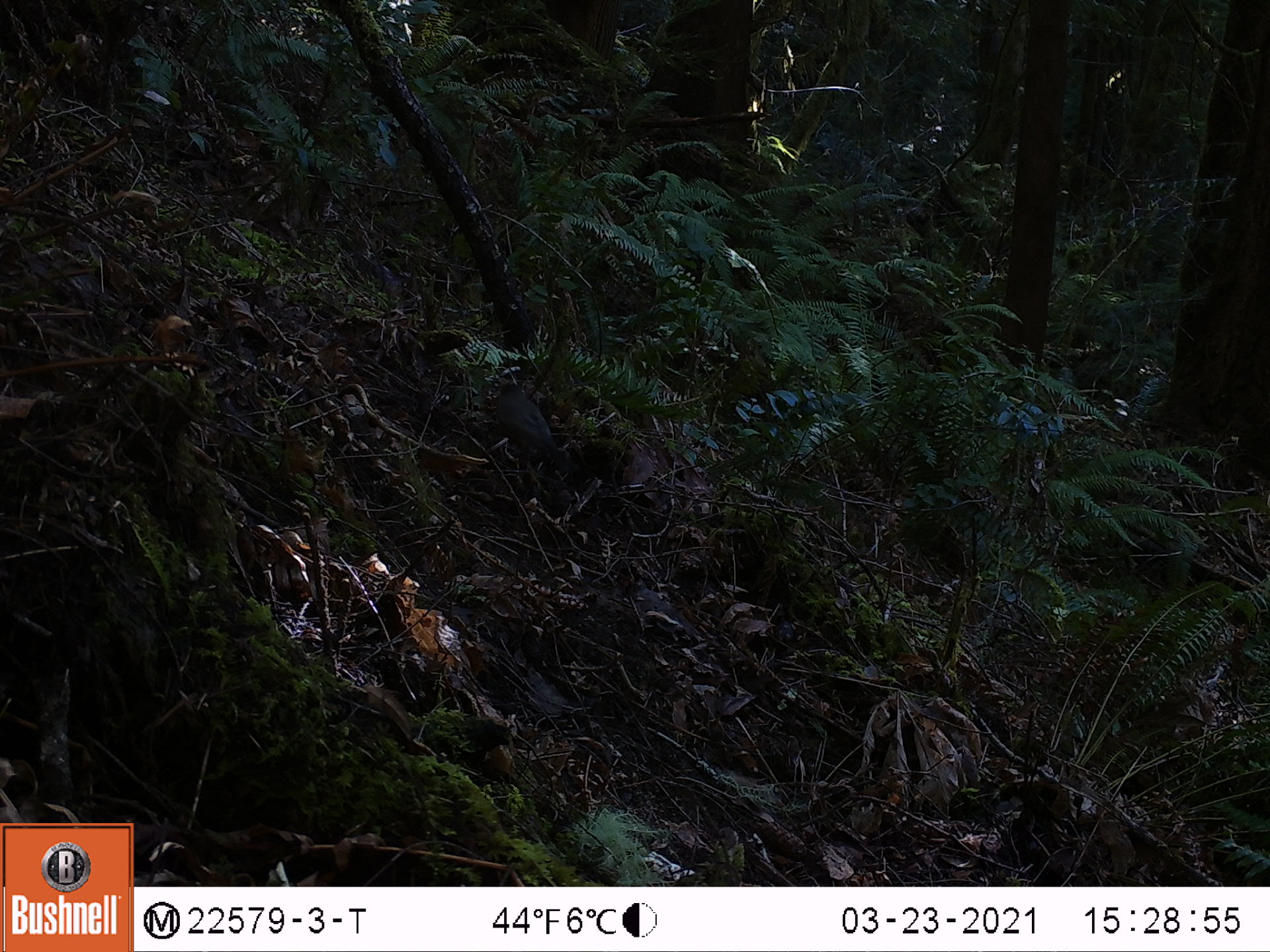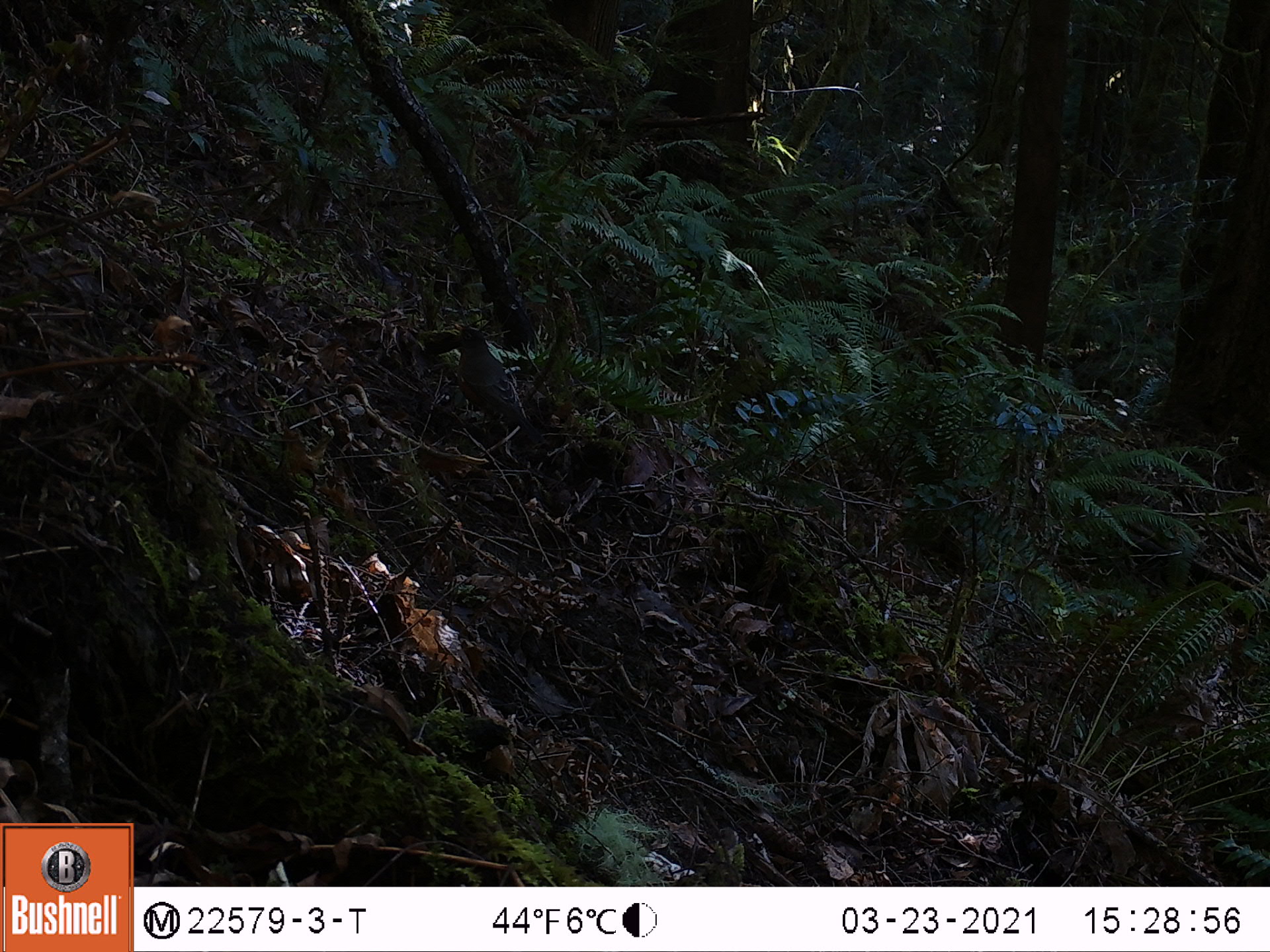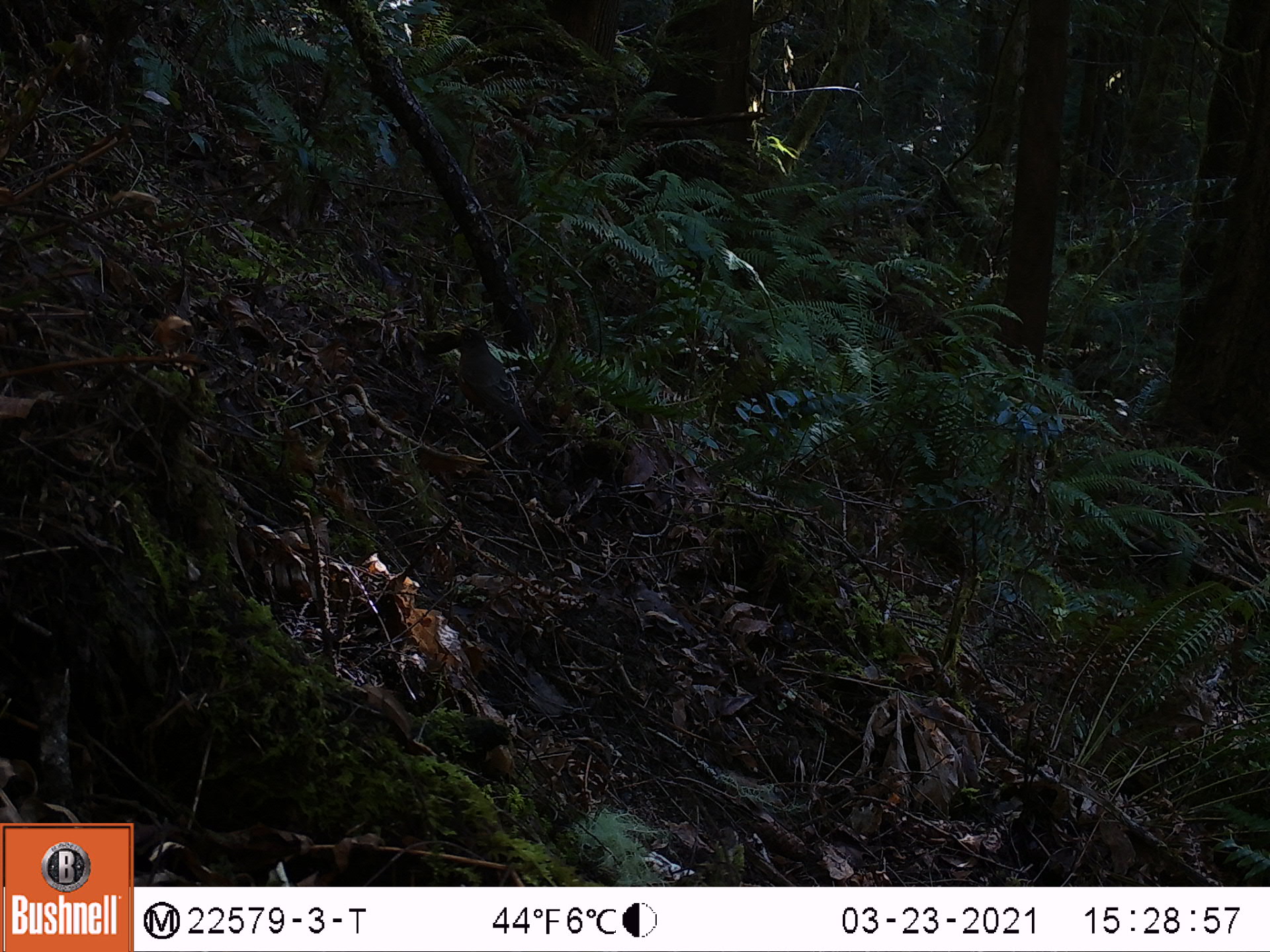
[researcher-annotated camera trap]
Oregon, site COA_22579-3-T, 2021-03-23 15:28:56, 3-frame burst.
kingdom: Animalia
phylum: Chordata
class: Aves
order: Passeriformes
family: Turdidae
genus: Turdus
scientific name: Turdus migratorius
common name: american robin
American robin (Turdus migratorius).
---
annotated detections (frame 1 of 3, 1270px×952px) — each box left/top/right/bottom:
american robin: 487/378/576/488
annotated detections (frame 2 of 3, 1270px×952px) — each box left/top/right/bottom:
american robin: 449/319/545/462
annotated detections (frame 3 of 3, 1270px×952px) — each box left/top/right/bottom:
american robin: 440/322/536/448